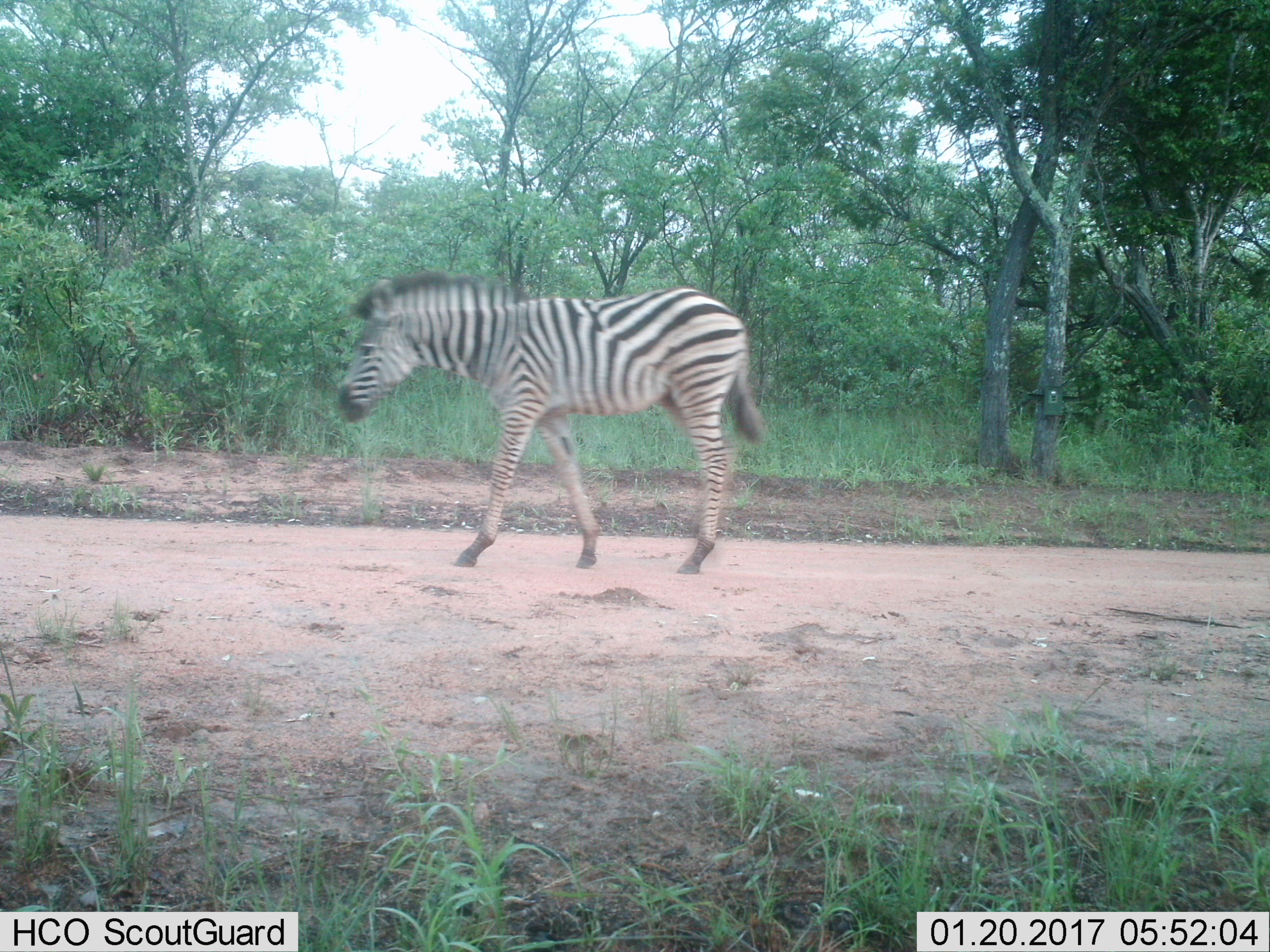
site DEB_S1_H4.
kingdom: Animalia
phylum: Chordata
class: Mammalia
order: Perissodactyla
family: Equidae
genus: Equus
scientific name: Equus quagga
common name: plains zebra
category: zebraplains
Zebraplains (plains zebra) (Equus quagga), count 1. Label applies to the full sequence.